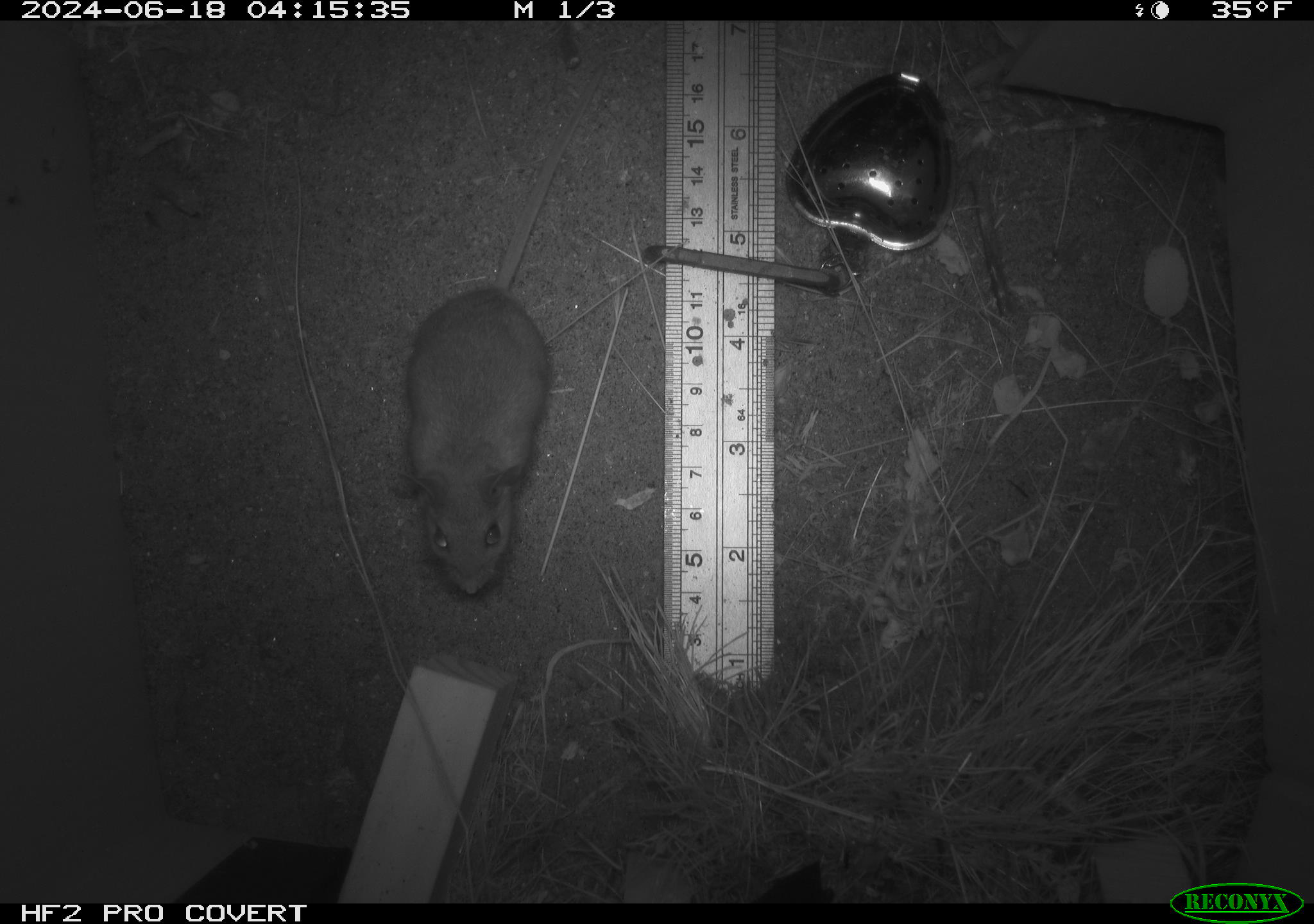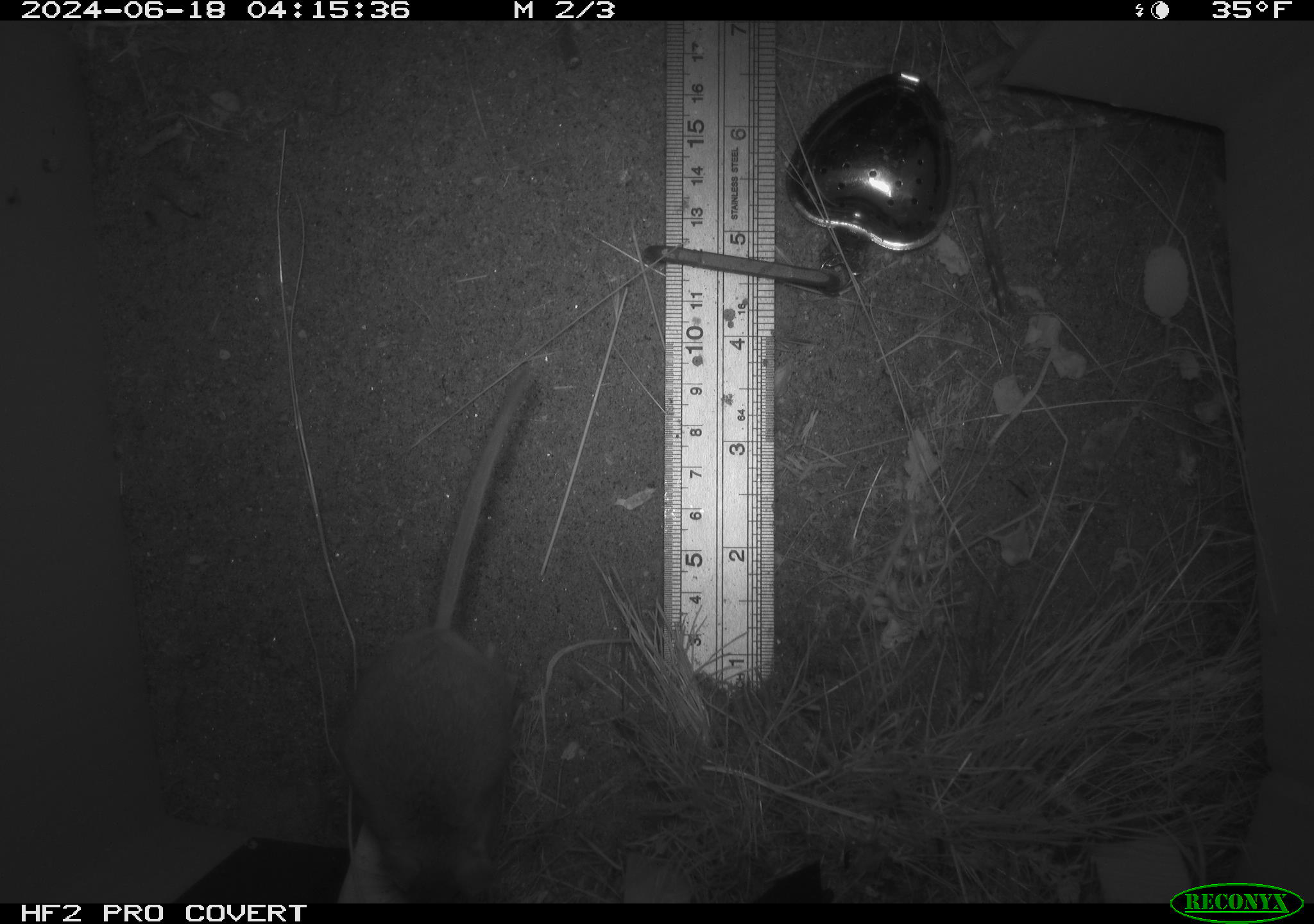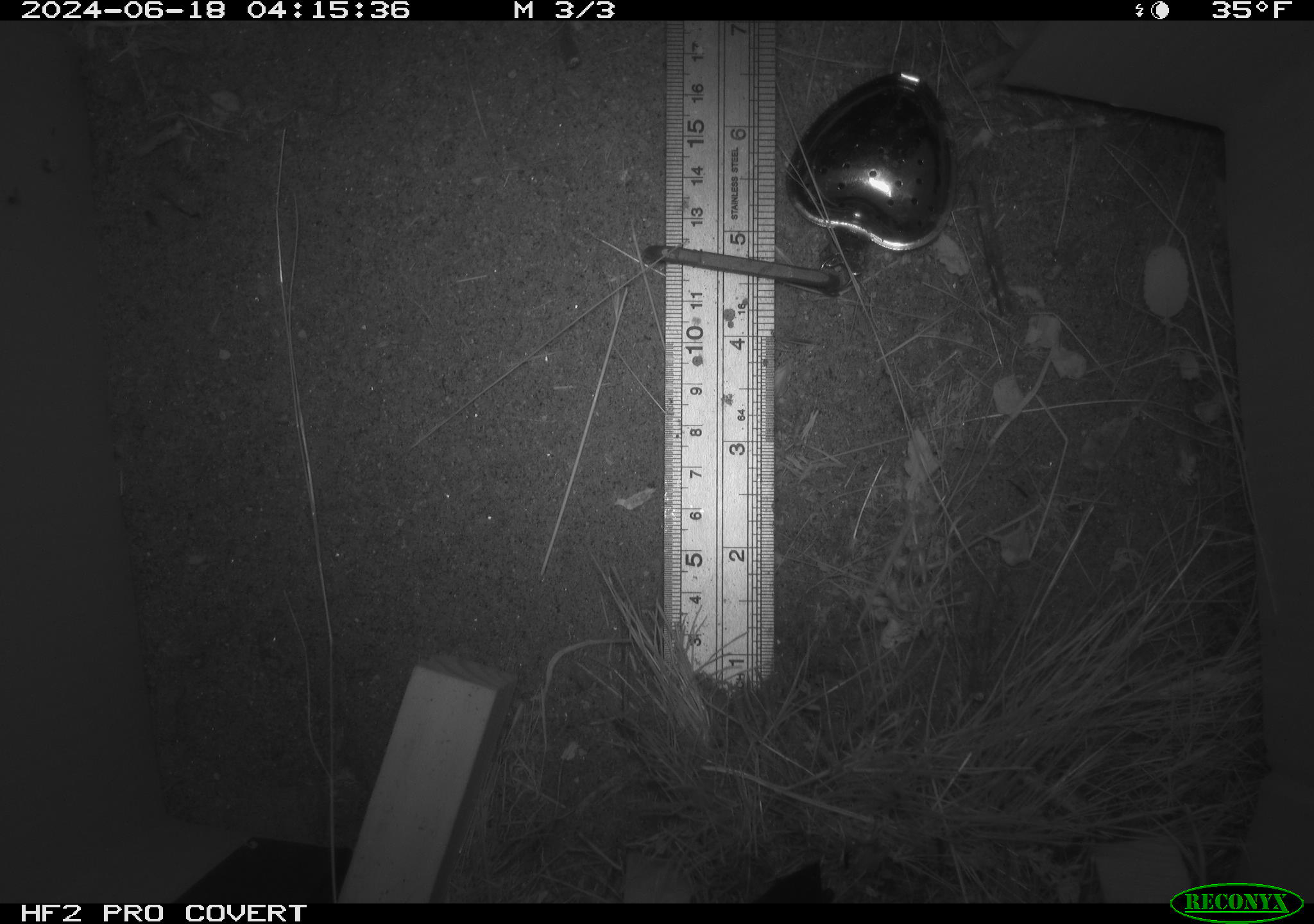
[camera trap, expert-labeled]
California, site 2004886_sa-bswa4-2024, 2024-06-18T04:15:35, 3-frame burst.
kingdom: Animalia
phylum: Chordata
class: Mammalia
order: Rodentia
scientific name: Rodentia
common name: rodent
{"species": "rodent (Rodentia)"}